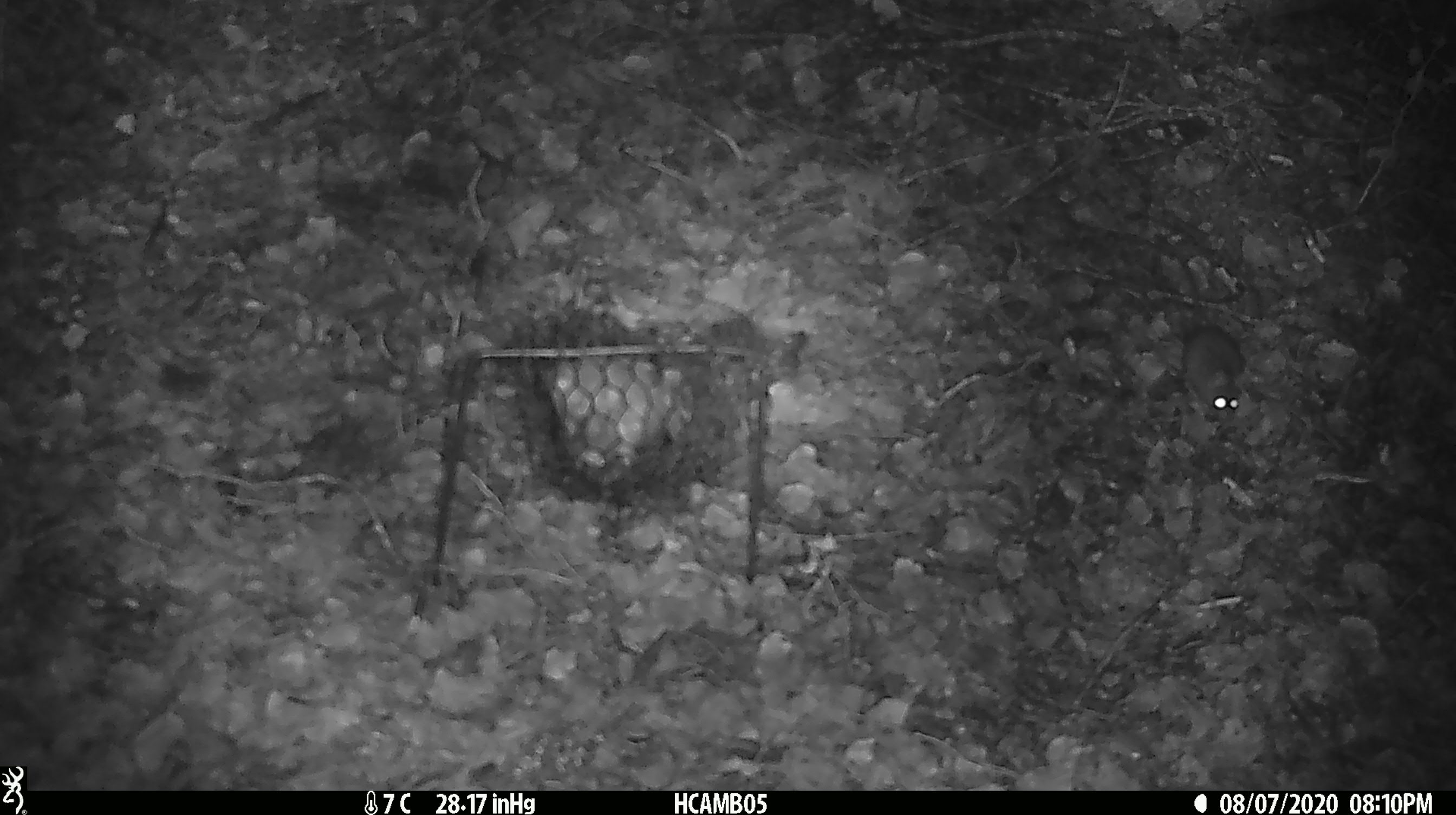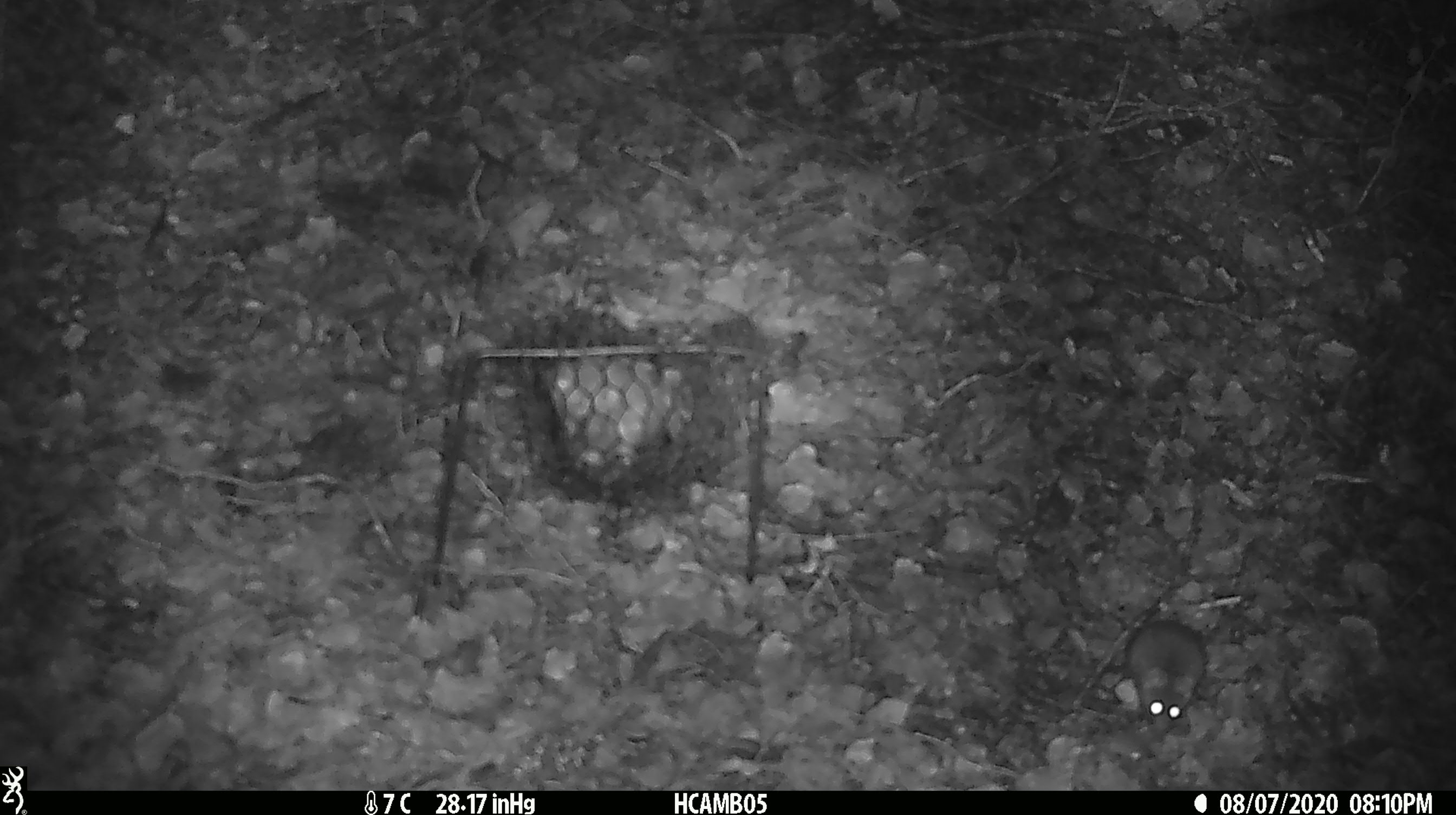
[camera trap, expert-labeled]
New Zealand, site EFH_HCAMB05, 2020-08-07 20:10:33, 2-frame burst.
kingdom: Animalia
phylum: Chordata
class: Mammalia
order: Rodentia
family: Muridae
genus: Mus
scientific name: Mus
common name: mouse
Mouse (Mus).